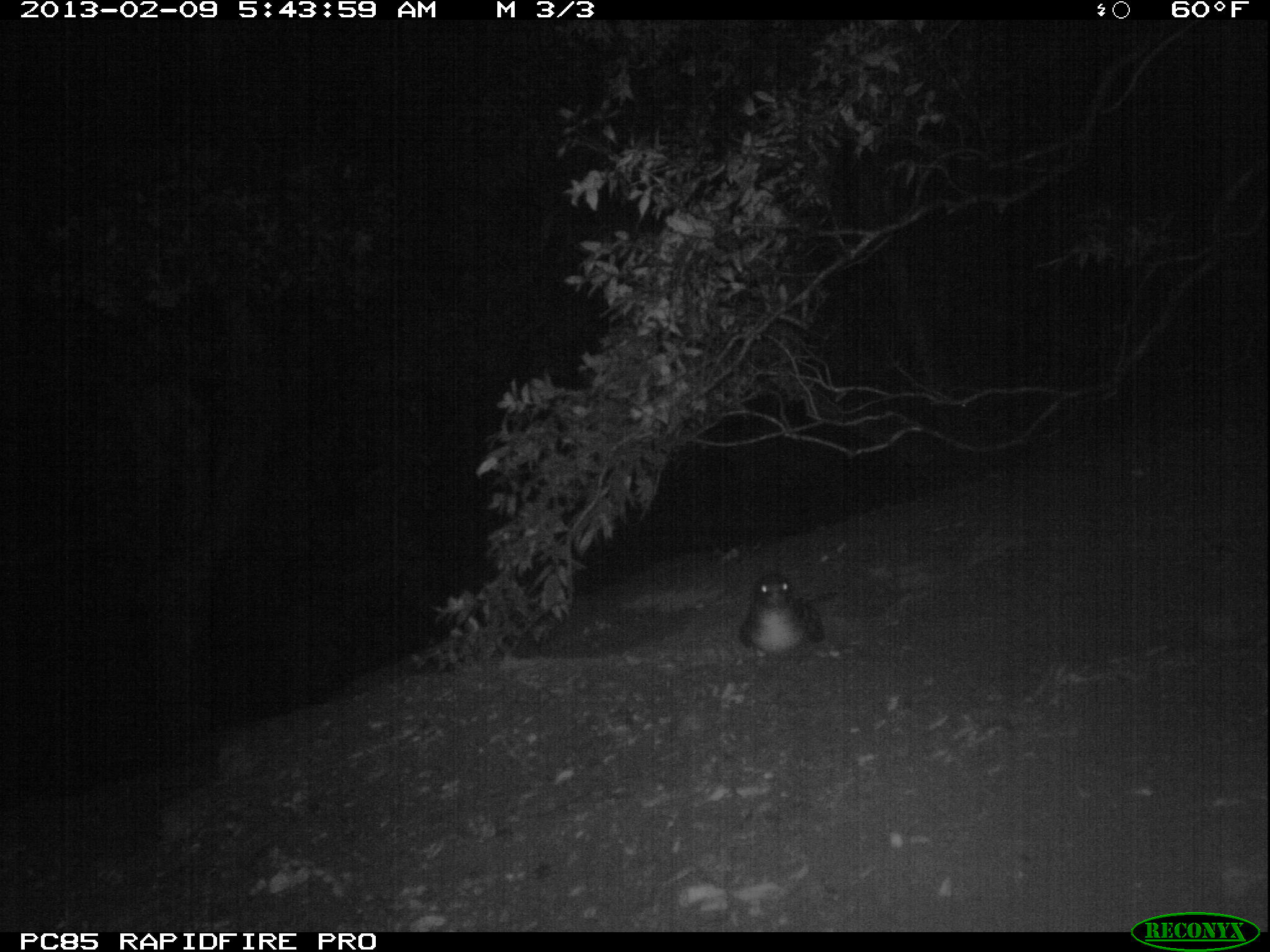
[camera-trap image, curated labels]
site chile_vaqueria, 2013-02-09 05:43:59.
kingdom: Animalia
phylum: Chordata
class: Aves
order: Procellariiformes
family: Procellariidae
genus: Calonectris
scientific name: Calonectris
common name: shearwater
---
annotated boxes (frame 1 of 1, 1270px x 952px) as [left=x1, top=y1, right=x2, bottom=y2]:
shearwater: [left=735, top=570, right=823, bottom=658]